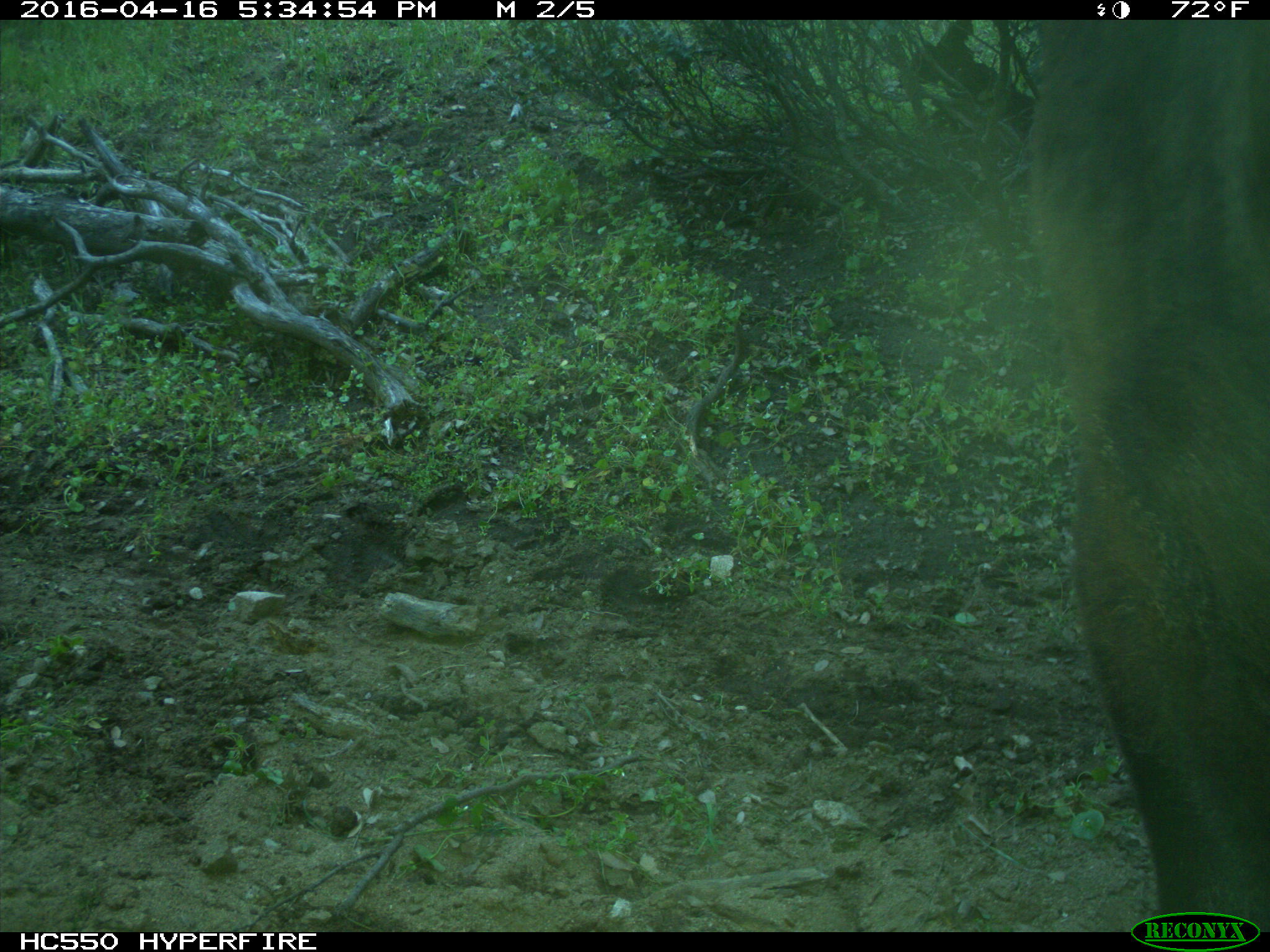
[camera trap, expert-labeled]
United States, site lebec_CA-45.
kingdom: Animalia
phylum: Chordata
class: Mammalia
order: Artiodactyla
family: Bovidae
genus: Bos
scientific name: Bos taurus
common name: domestic cow